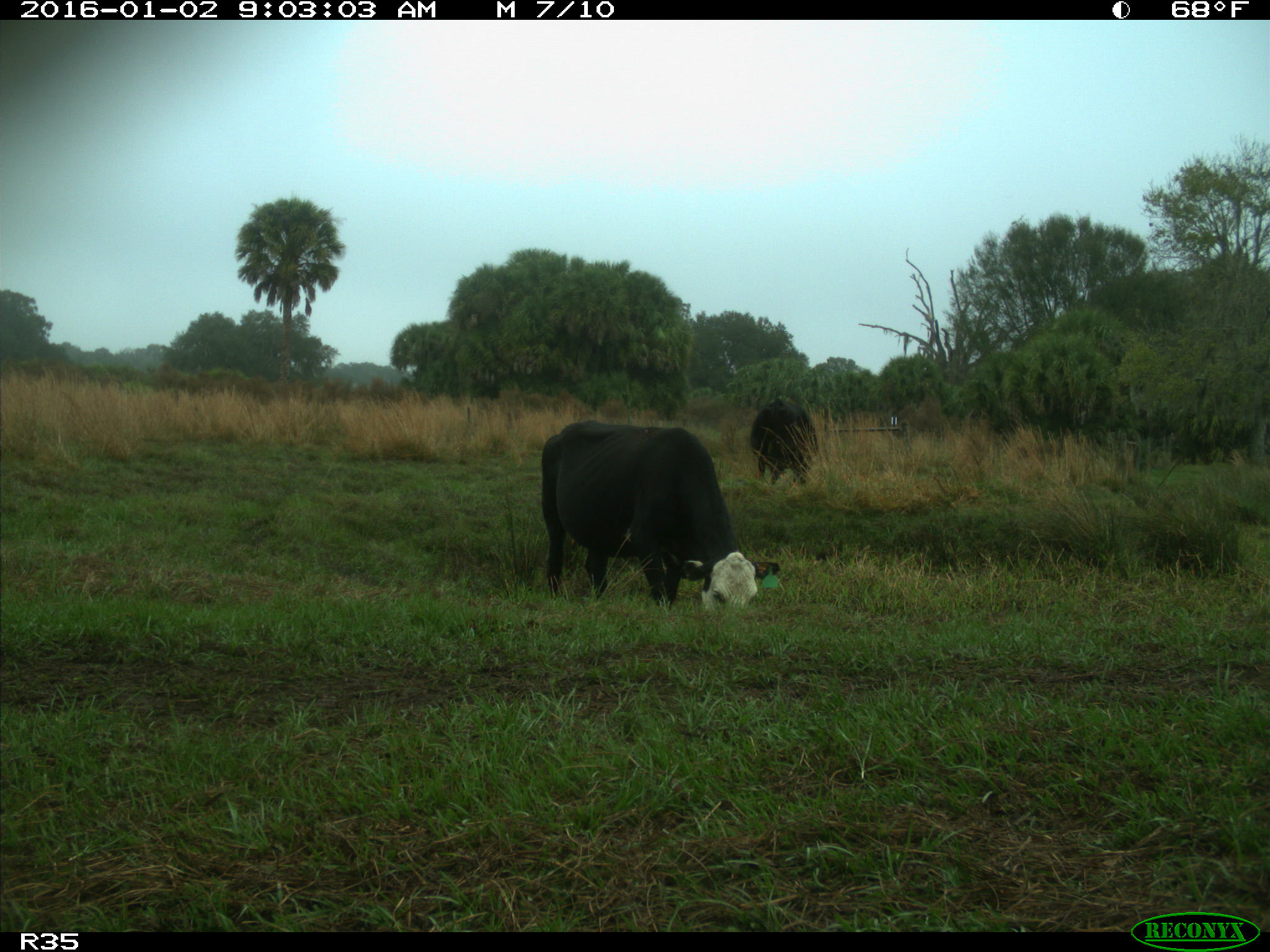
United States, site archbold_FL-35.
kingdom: Animalia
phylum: Chordata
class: Mammalia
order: Artiodactyla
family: Bovidae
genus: Bos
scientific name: Bos taurus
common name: domestic cow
Bos taurus (domestic cow).